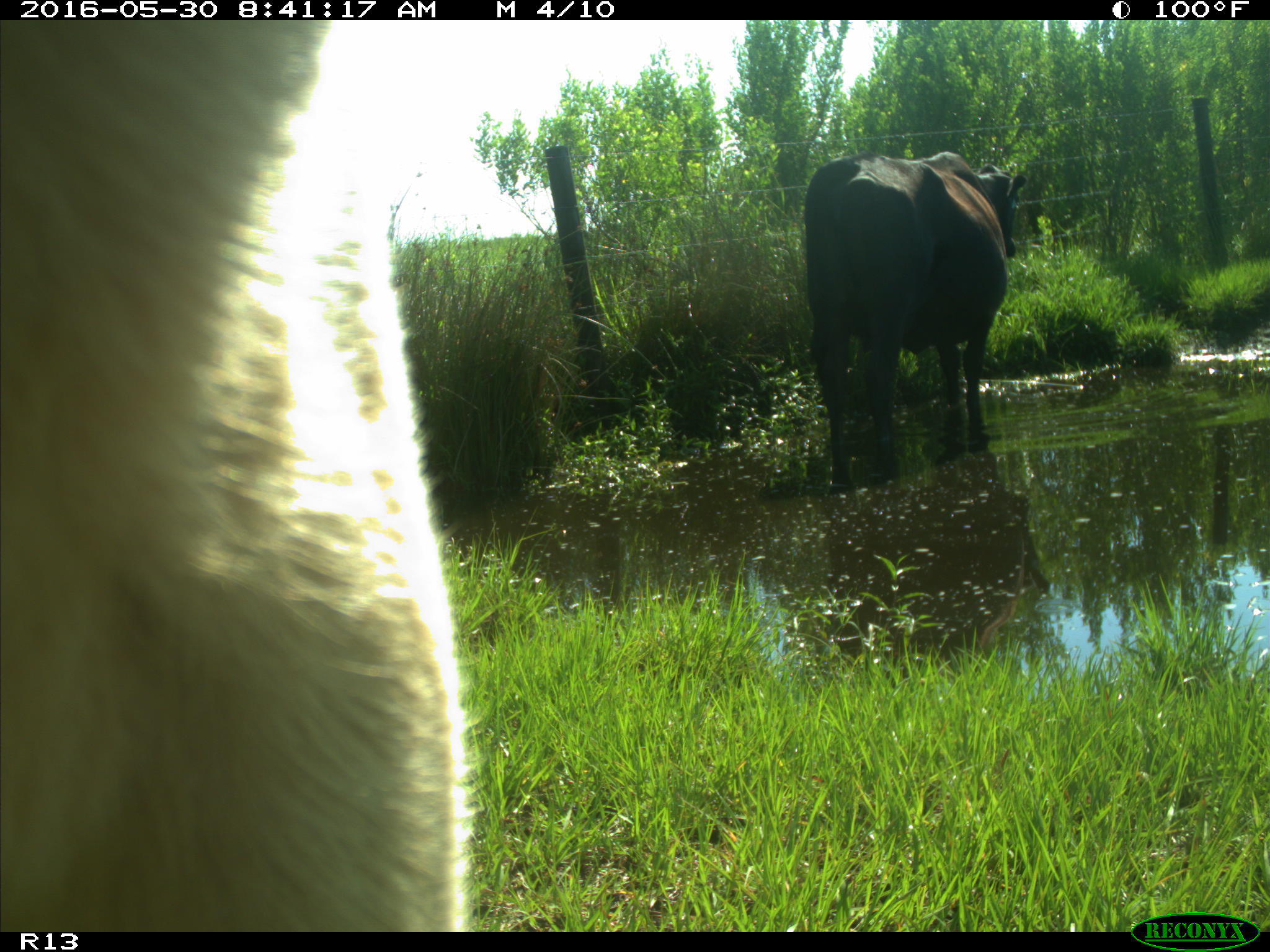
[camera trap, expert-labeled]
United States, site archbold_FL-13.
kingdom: Animalia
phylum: Chordata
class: Mammalia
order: Artiodactyla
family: Bovidae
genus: Bos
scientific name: Bos taurus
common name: domestic cow